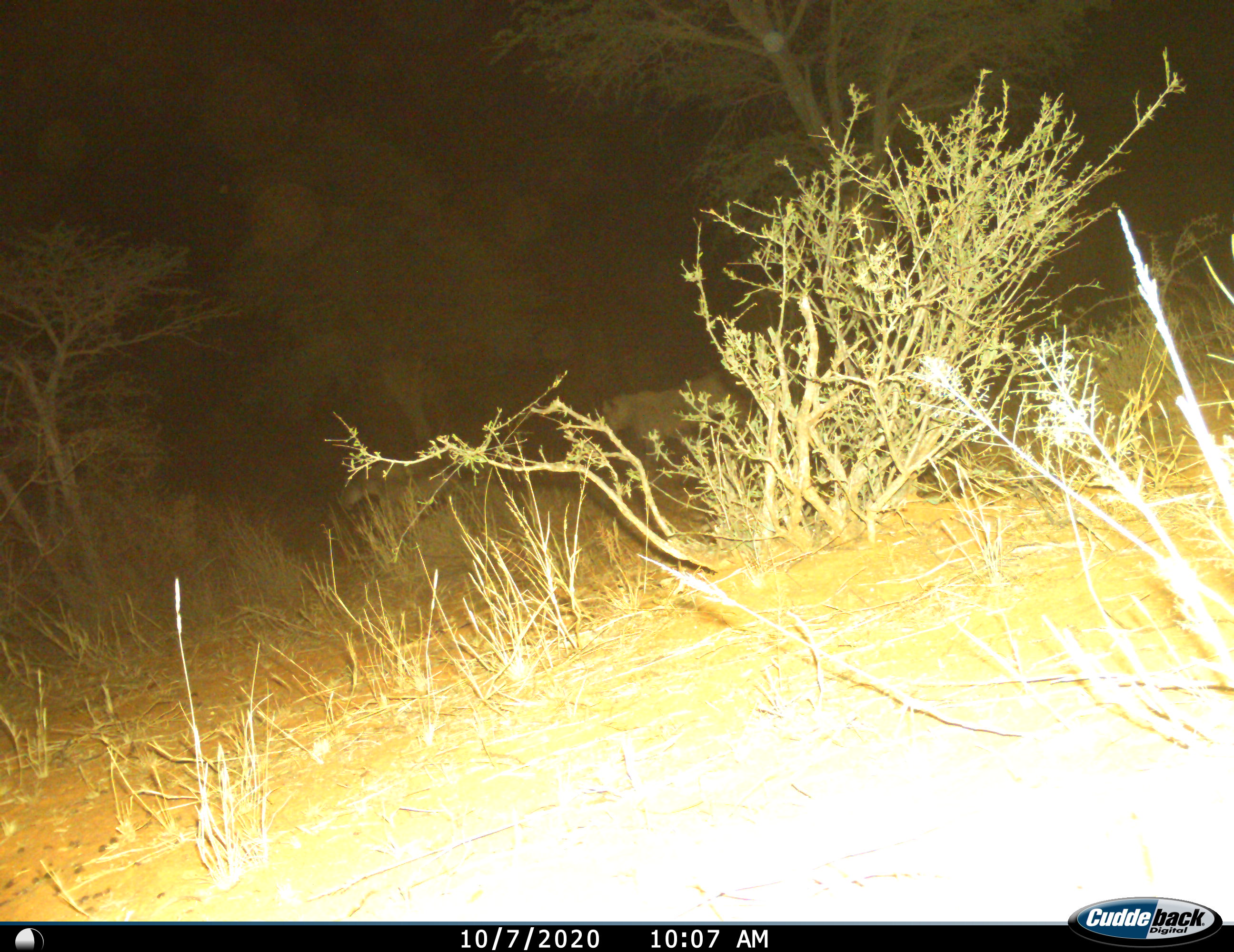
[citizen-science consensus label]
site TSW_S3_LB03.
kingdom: Animalia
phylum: Chordata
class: Mammalia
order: Carnivora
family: Felidae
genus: Panthera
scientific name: Panthera leo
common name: lion female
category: lionfemale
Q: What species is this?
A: Lionfemale (lion female) (Panthera leo).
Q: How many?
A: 2.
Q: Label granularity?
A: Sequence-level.